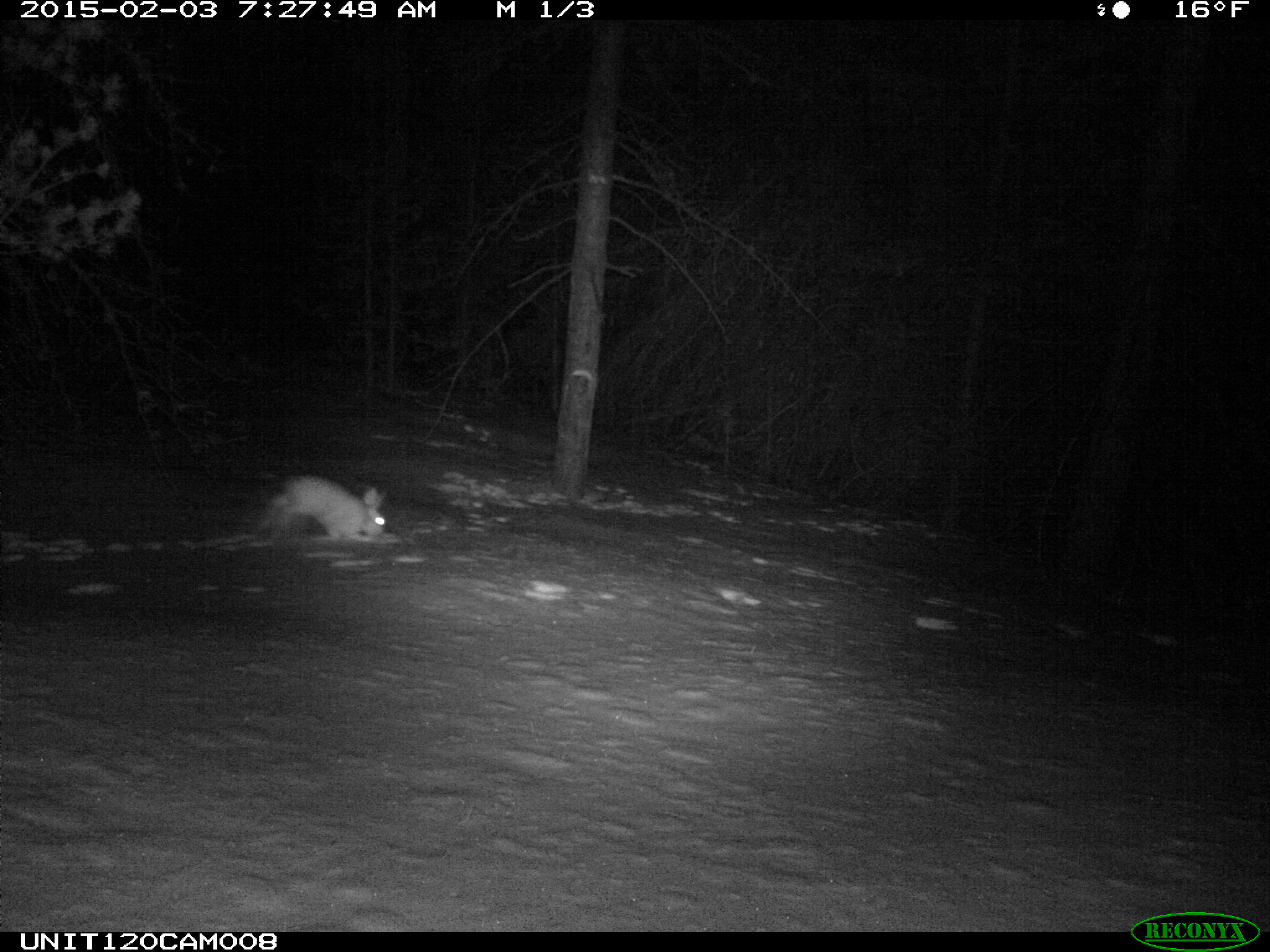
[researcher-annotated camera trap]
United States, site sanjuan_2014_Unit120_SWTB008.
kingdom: Animalia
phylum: Chordata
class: Mammalia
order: Lagomorpha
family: Leporidae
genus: Lepus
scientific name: Lepus americanus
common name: snowshoe hare